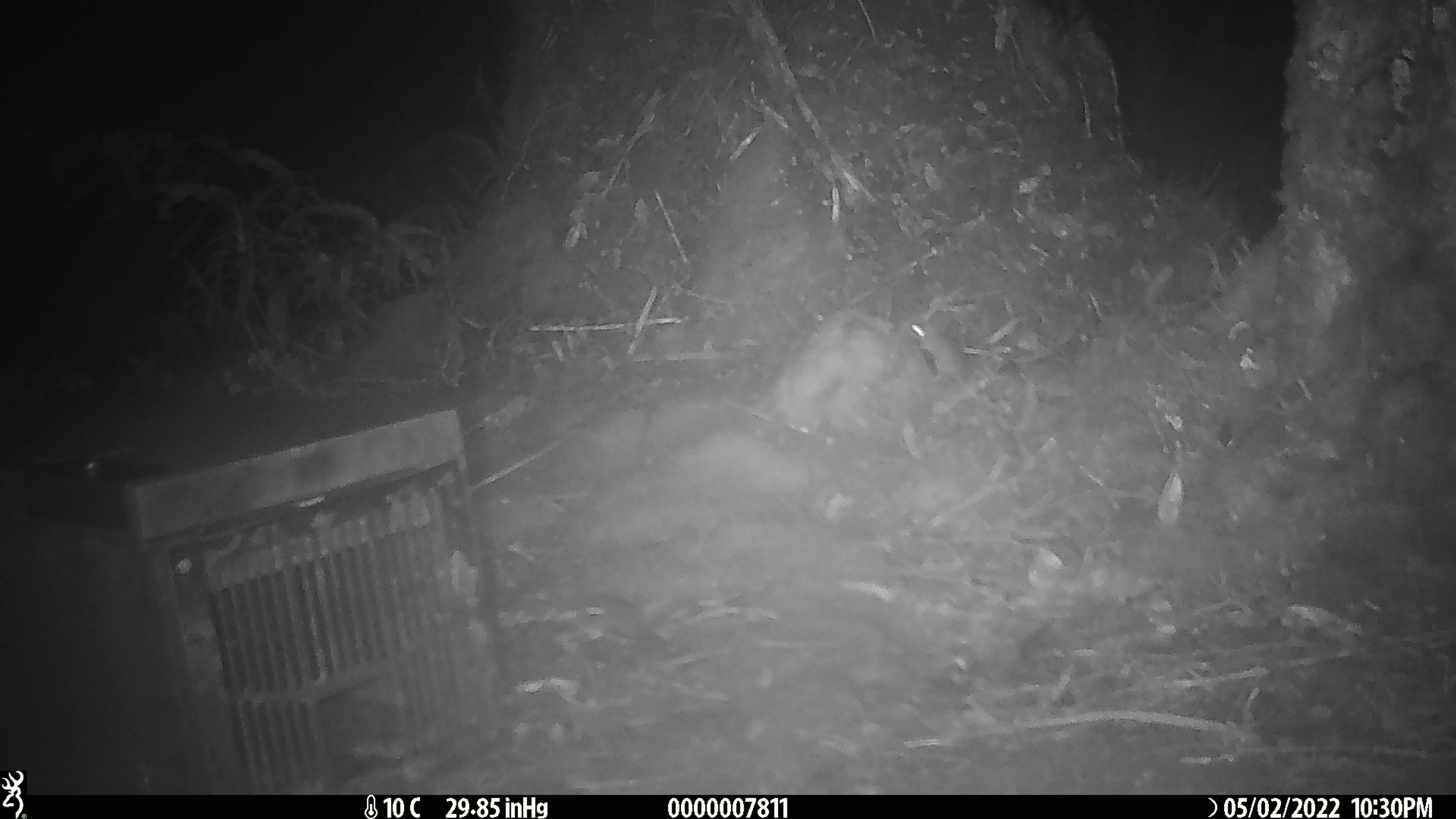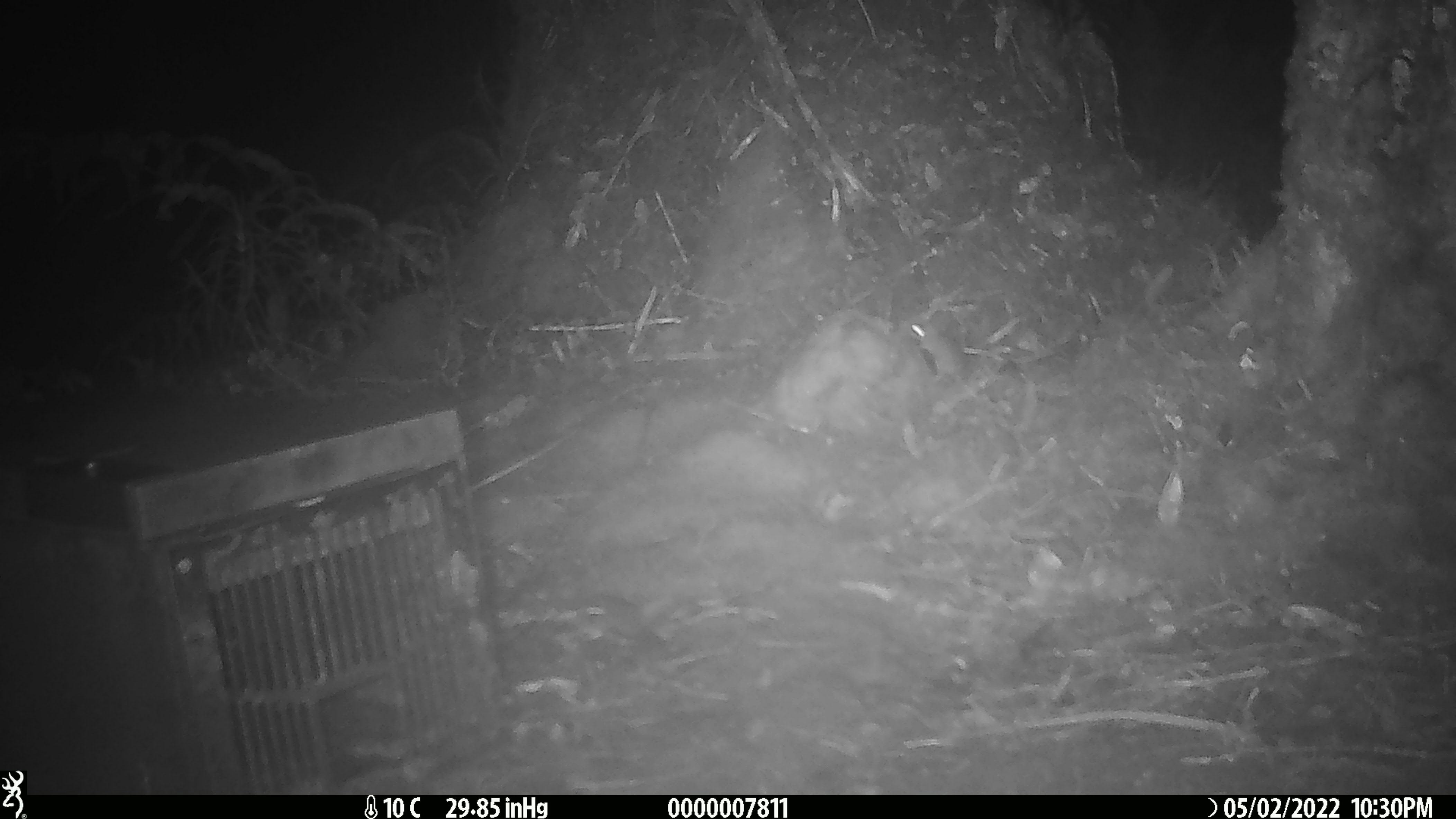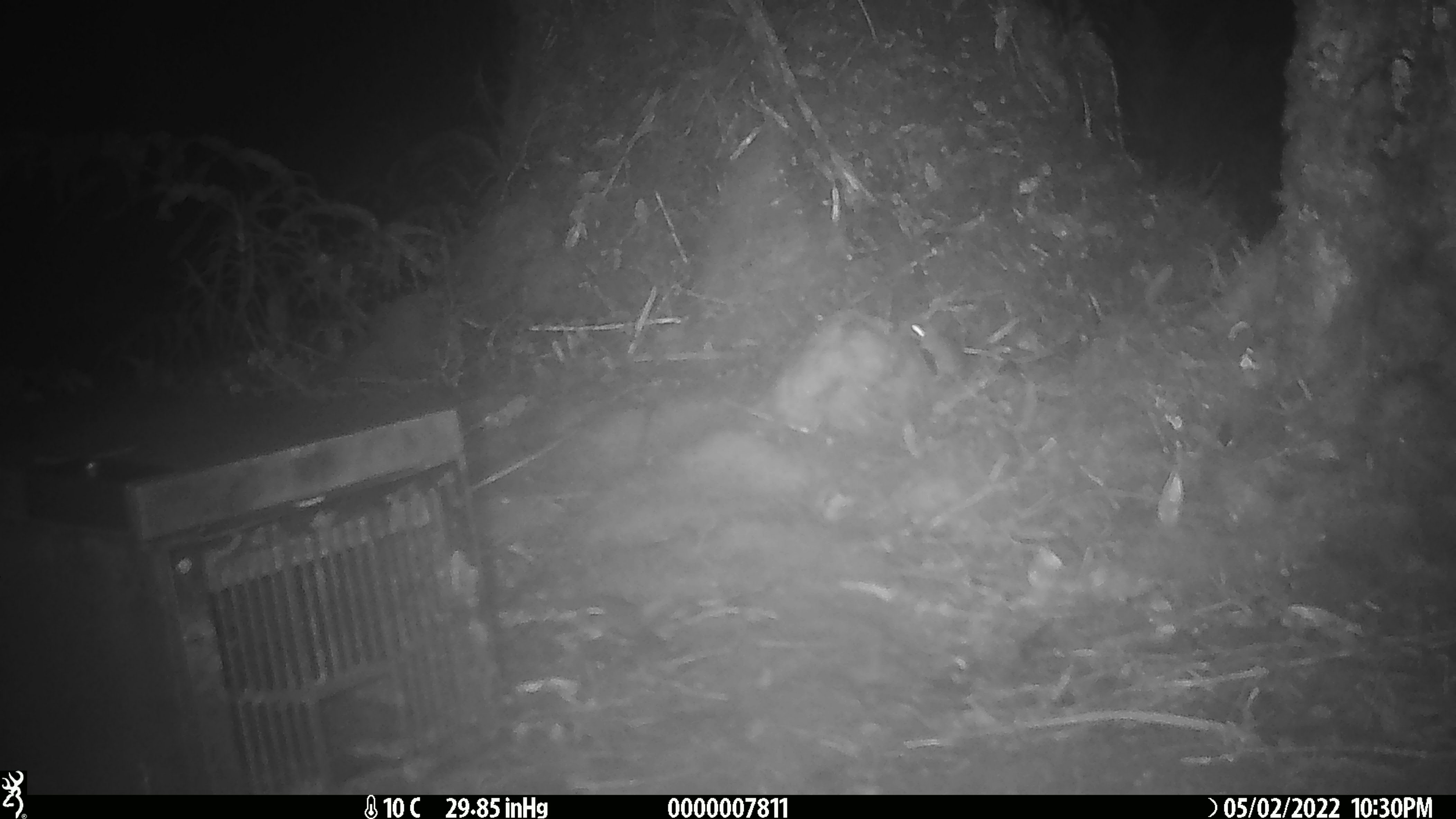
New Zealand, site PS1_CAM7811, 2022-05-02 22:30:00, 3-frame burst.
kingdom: Animalia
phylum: Chordata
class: Mammalia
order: Rodentia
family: Muridae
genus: Mus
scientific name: Mus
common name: mouse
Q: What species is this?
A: Mouse (Mus).